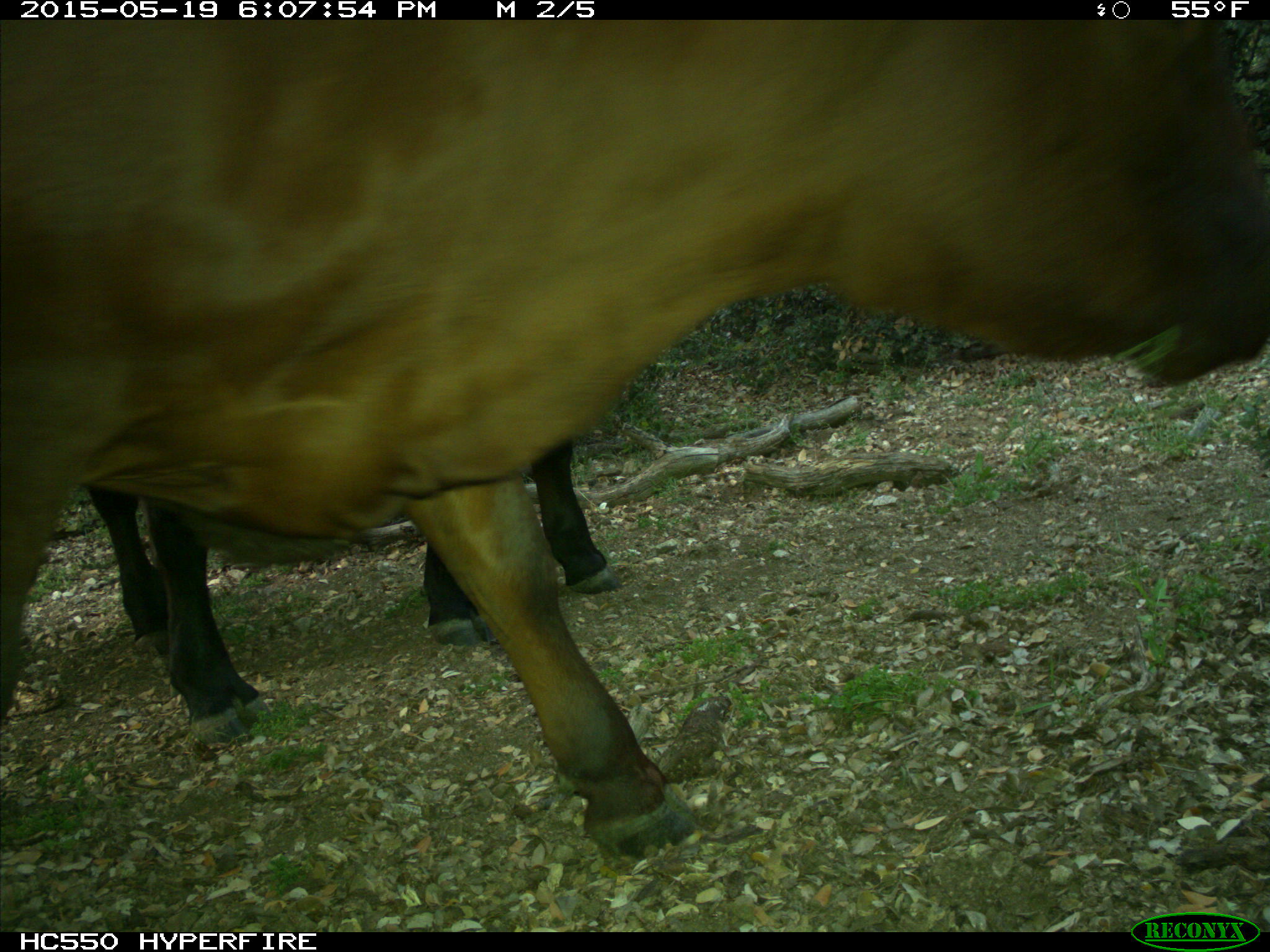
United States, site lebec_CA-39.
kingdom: Animalia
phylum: Chordata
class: Mammalia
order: Artiodactyla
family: Bovidae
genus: Bos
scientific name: Bos taurus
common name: domestic cow